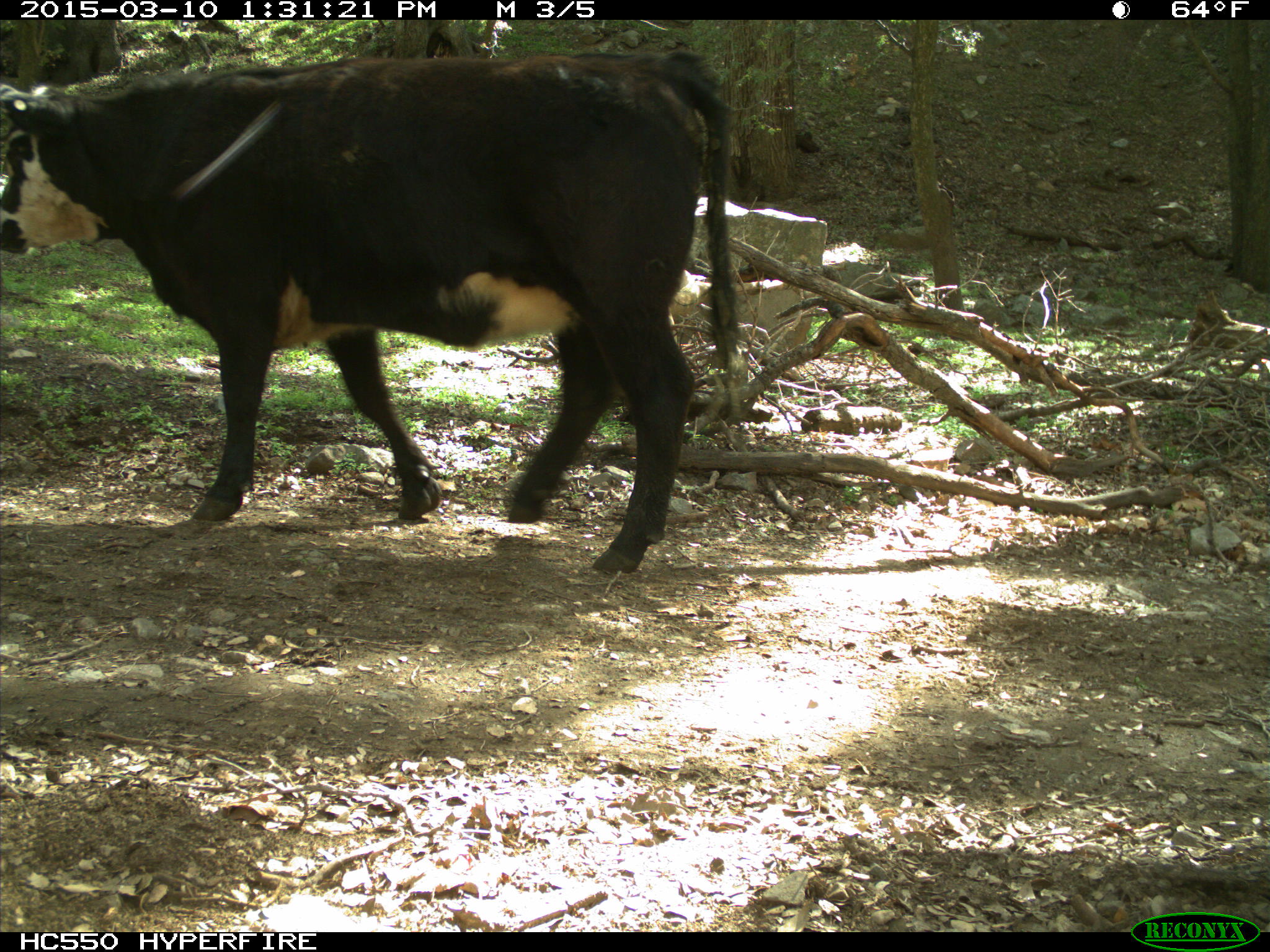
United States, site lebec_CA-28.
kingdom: Animalia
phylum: Chordata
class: Mammalia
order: Artiodactyla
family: Bovidae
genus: Bos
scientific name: Bos taurus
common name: domestic cow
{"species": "Bos taurus (domestic cow)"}